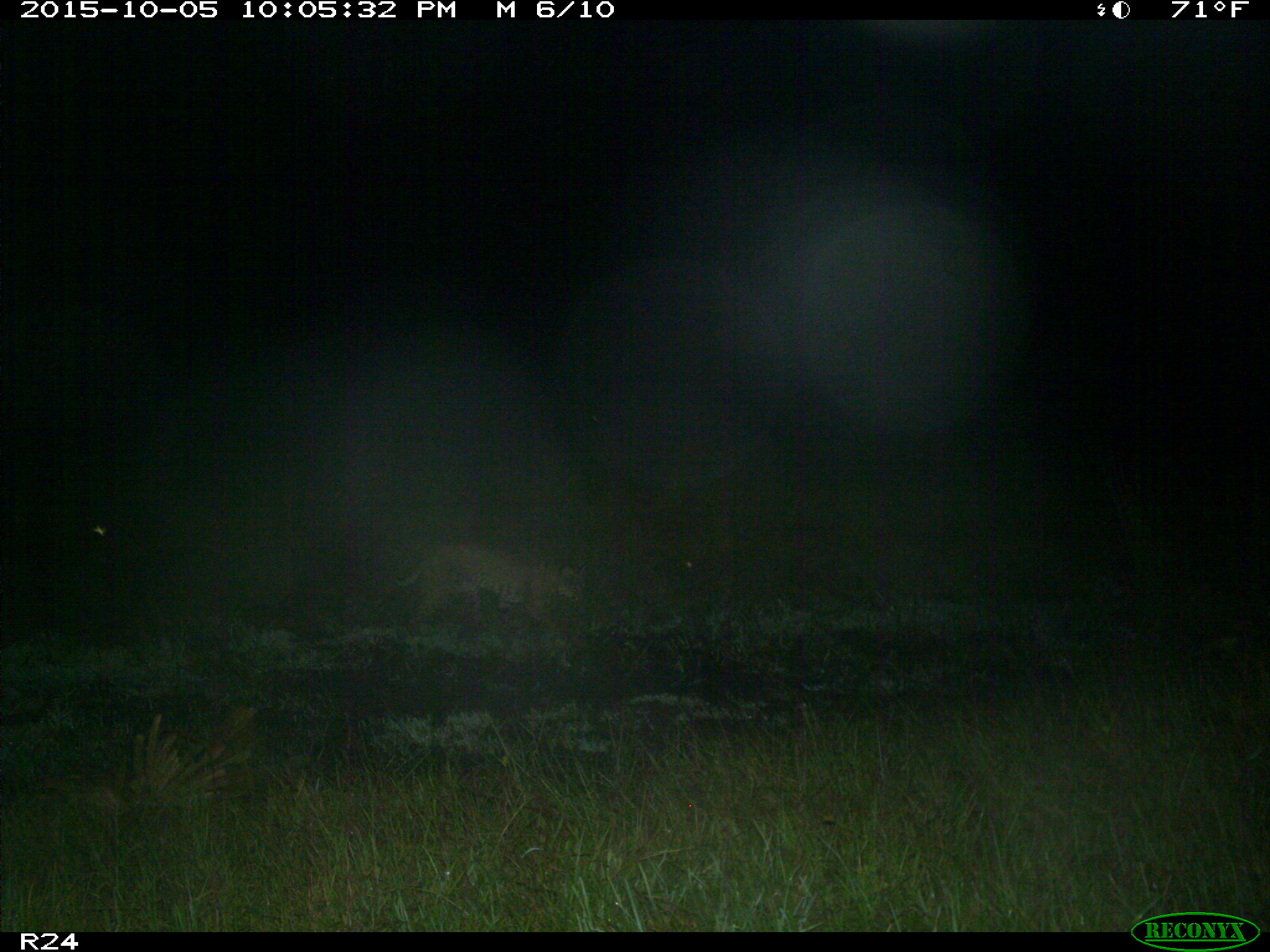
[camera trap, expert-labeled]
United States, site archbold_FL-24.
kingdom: Animalia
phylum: Chordata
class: Mammalia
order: Carnivora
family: Felidae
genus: Lynx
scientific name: Lynx rufus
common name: bobcat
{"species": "Lynx rufus (bobcat)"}